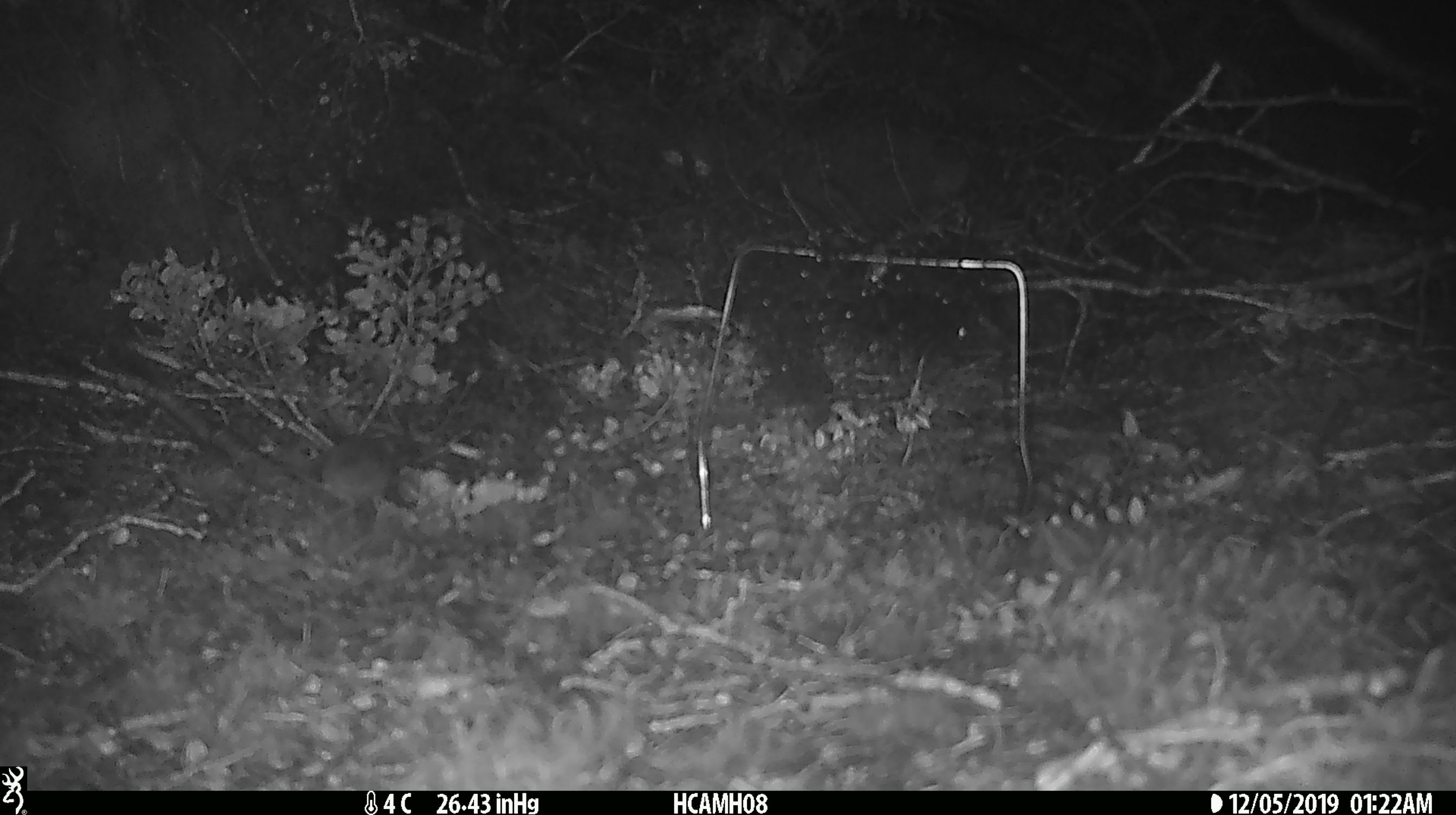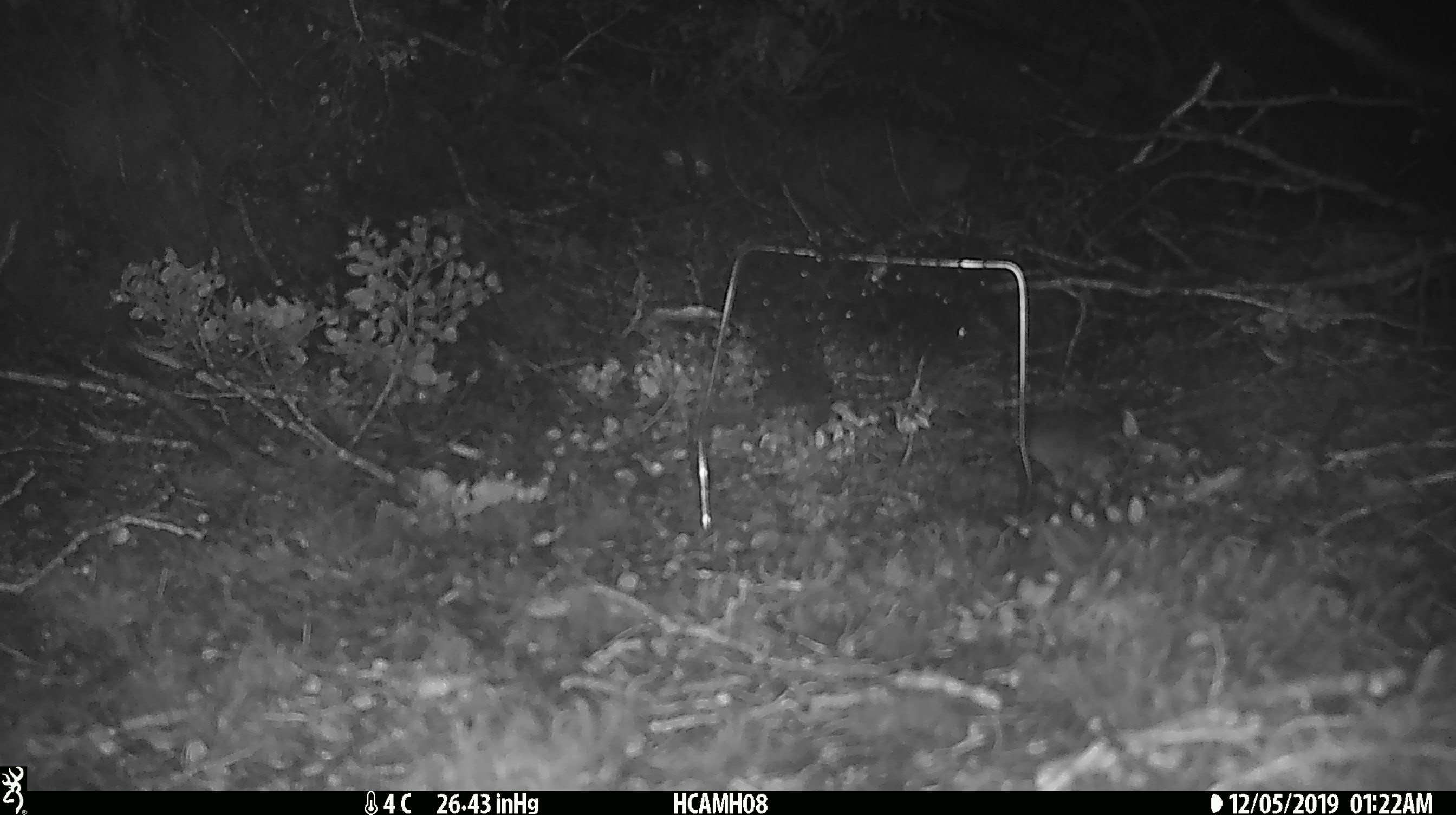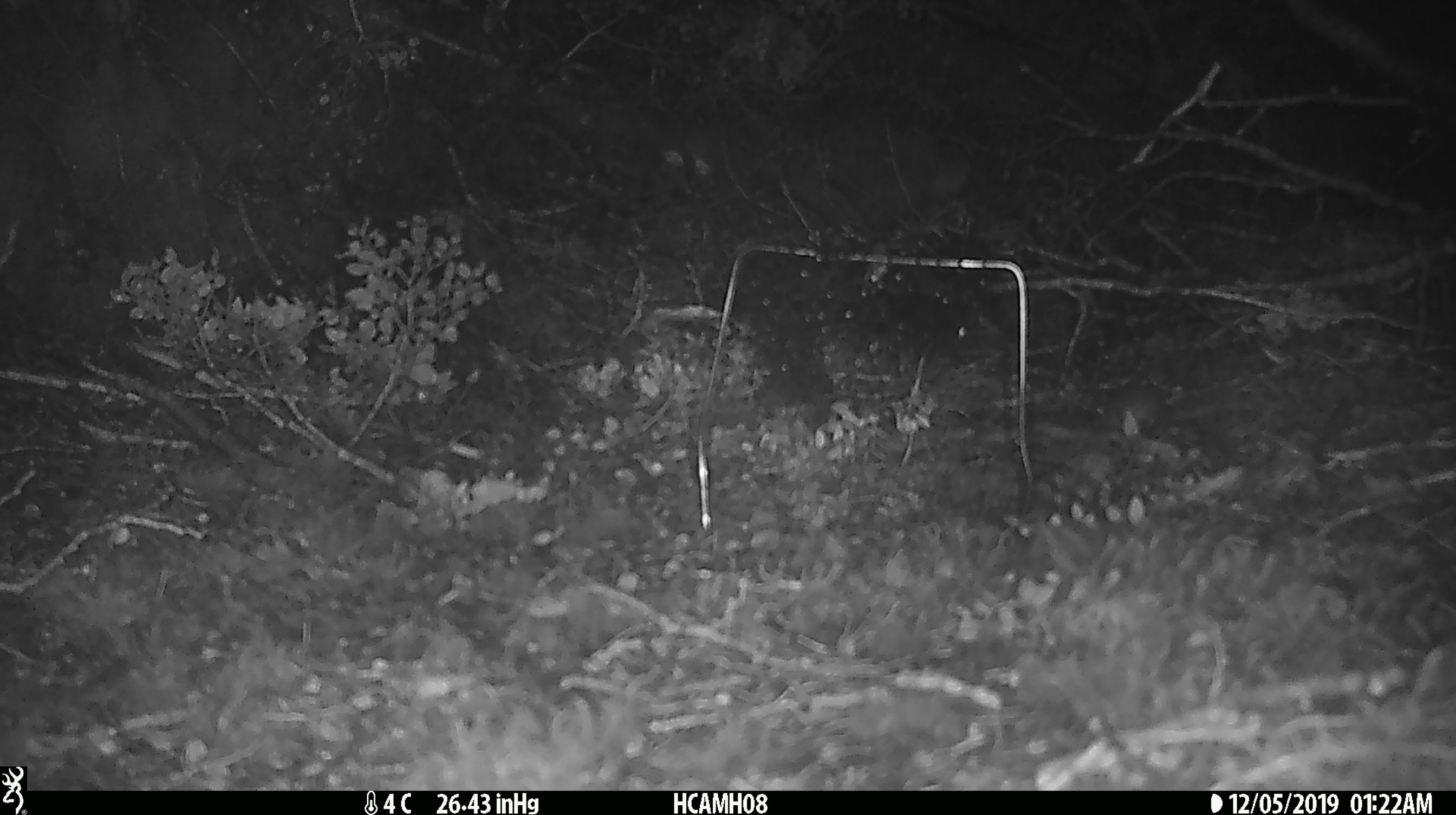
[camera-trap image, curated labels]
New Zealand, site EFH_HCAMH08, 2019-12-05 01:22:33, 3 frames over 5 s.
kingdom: Animalia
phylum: Chordata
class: Mammalia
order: Rodentia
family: Muridae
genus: Mus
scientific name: Mus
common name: mouse